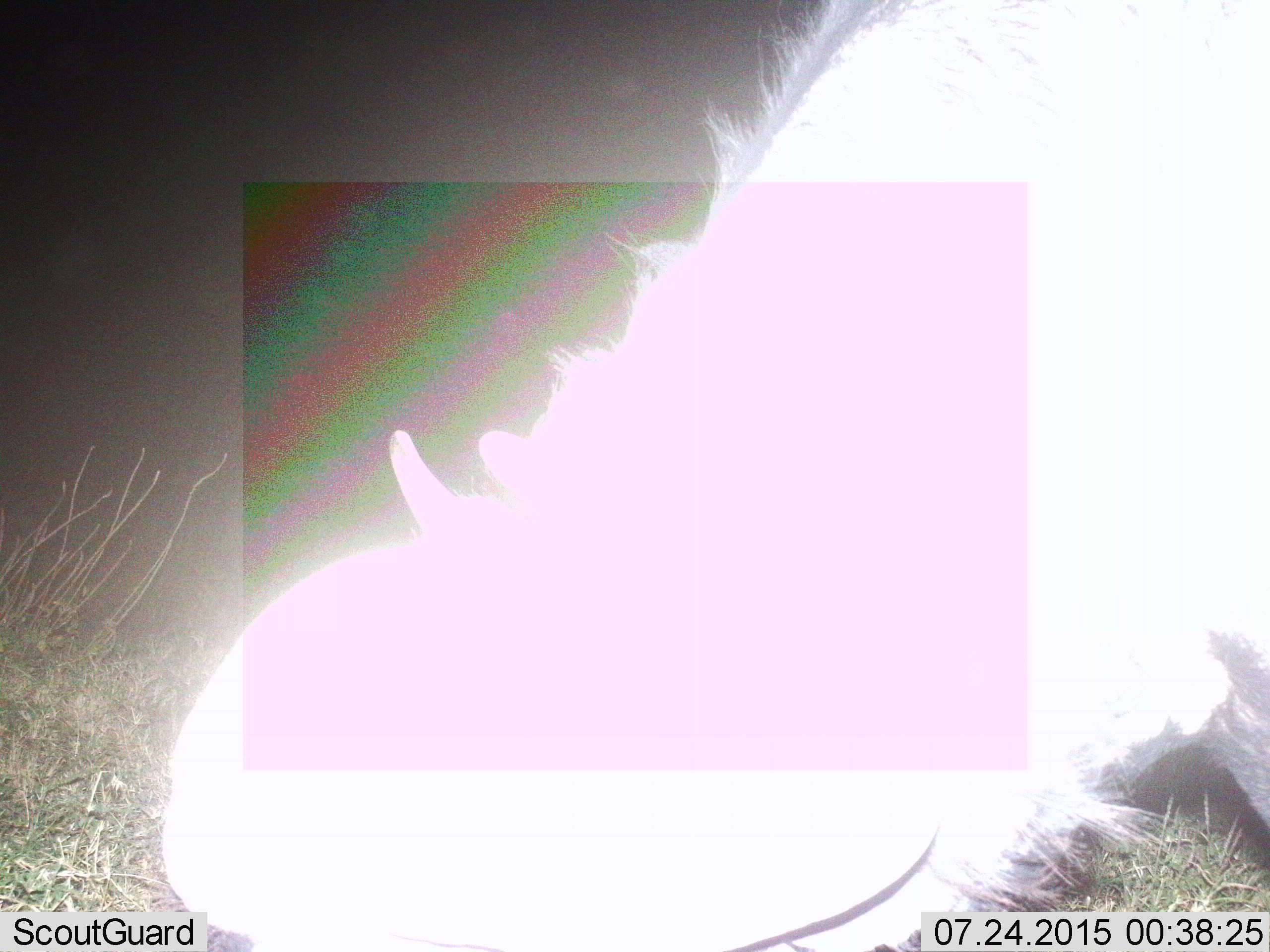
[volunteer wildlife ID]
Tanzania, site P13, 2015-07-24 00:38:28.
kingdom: Animalia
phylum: Chordata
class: Mammalia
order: Artiodactyla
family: Suidae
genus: Phacochoerus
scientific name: Phacochoerus africanus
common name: warthog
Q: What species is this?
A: Warthog (Phacochoerus africanus).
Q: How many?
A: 1.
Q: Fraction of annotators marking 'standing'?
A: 40%.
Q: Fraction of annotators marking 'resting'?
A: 0%.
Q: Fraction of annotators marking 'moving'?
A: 0%.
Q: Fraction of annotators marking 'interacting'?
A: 20%.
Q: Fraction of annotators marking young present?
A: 0%.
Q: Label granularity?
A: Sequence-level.